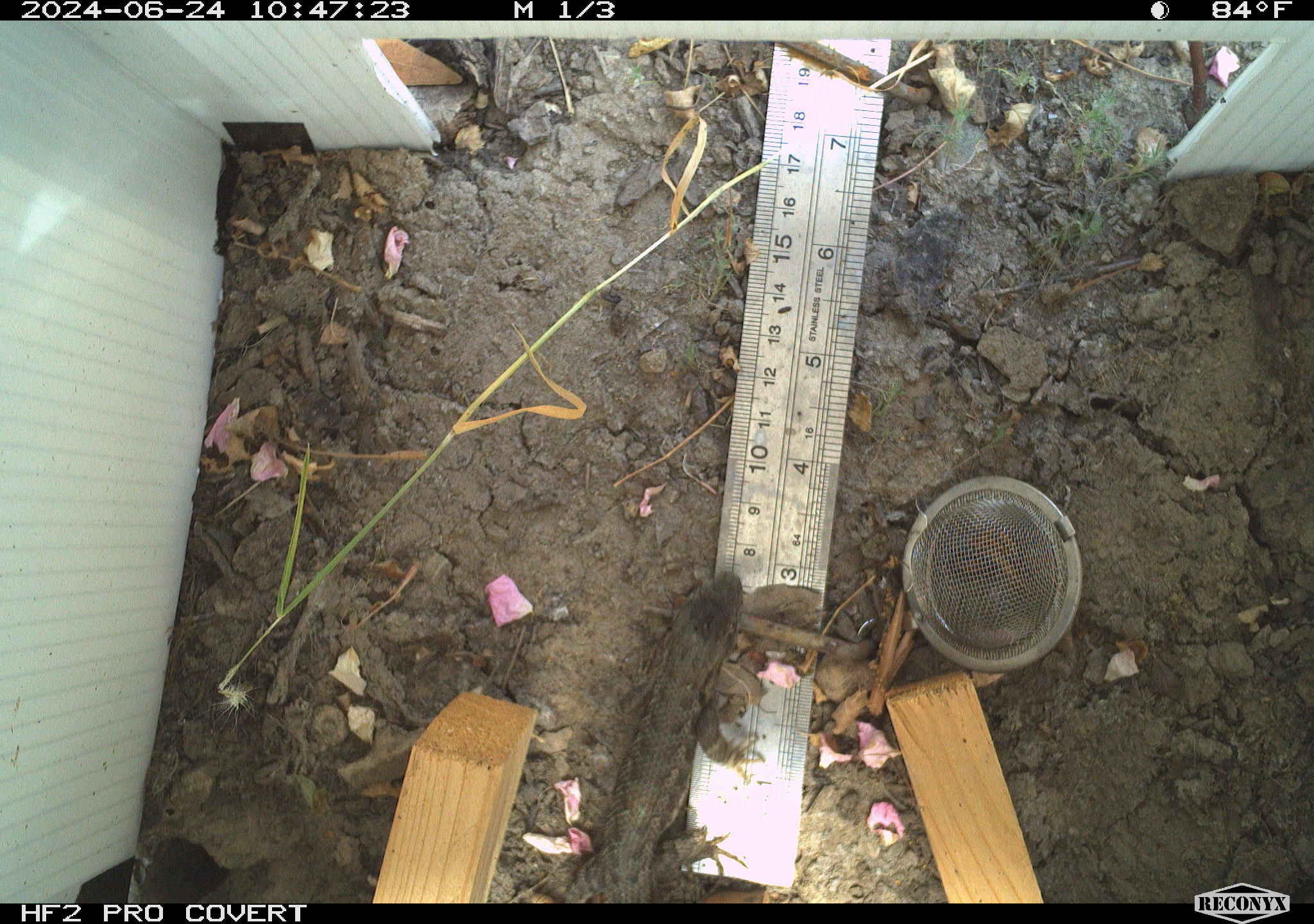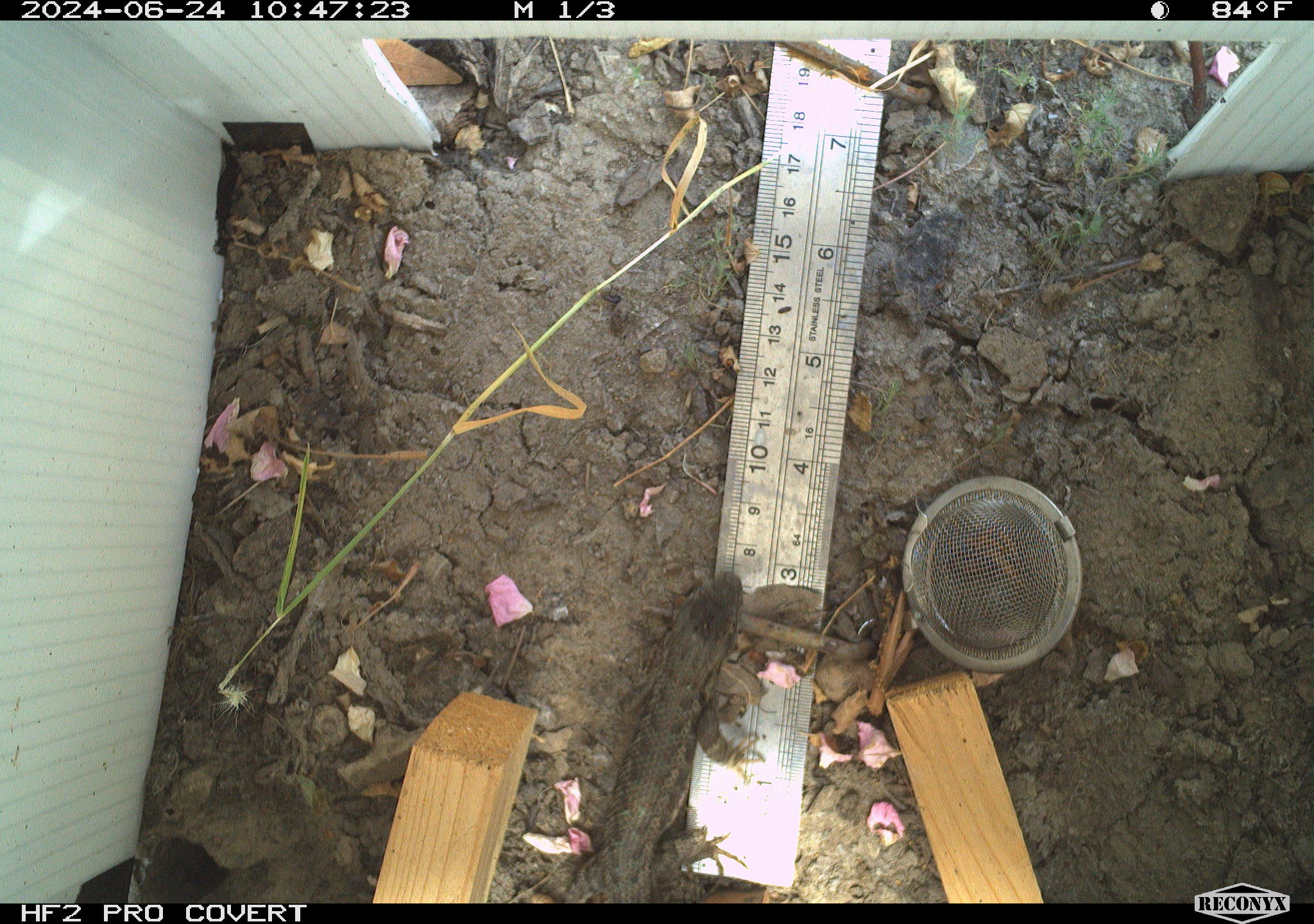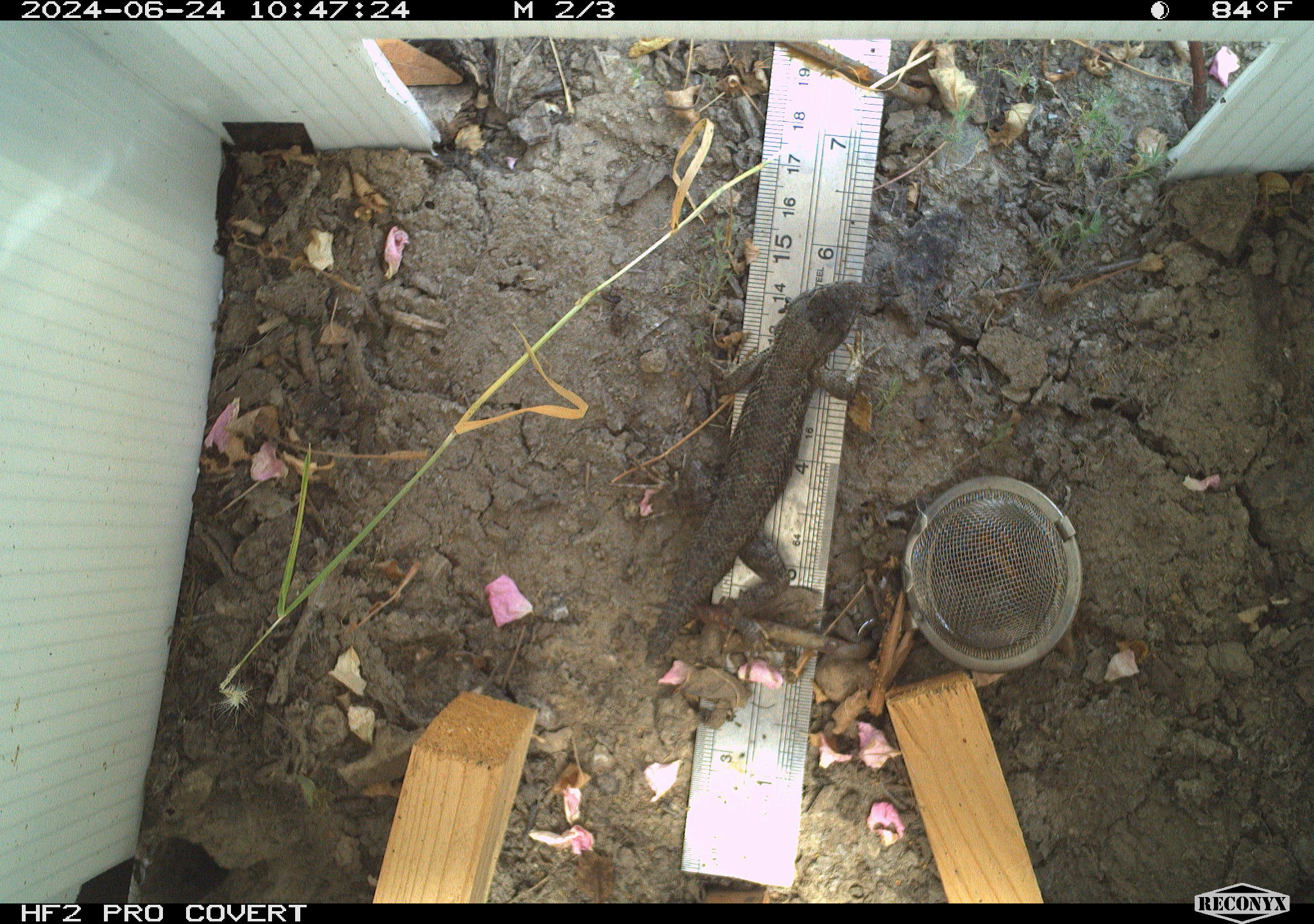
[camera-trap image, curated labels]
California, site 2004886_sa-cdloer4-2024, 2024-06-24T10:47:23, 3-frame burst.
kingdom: Animalia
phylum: Chordata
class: Reptilia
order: Squamata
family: Phrynosomatidae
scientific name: Phrynosomatidae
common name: north american spiny lizards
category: sceloporus/uta species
Sceloporus/uta species (north american spiny lizards) (Phrynosomatidae).